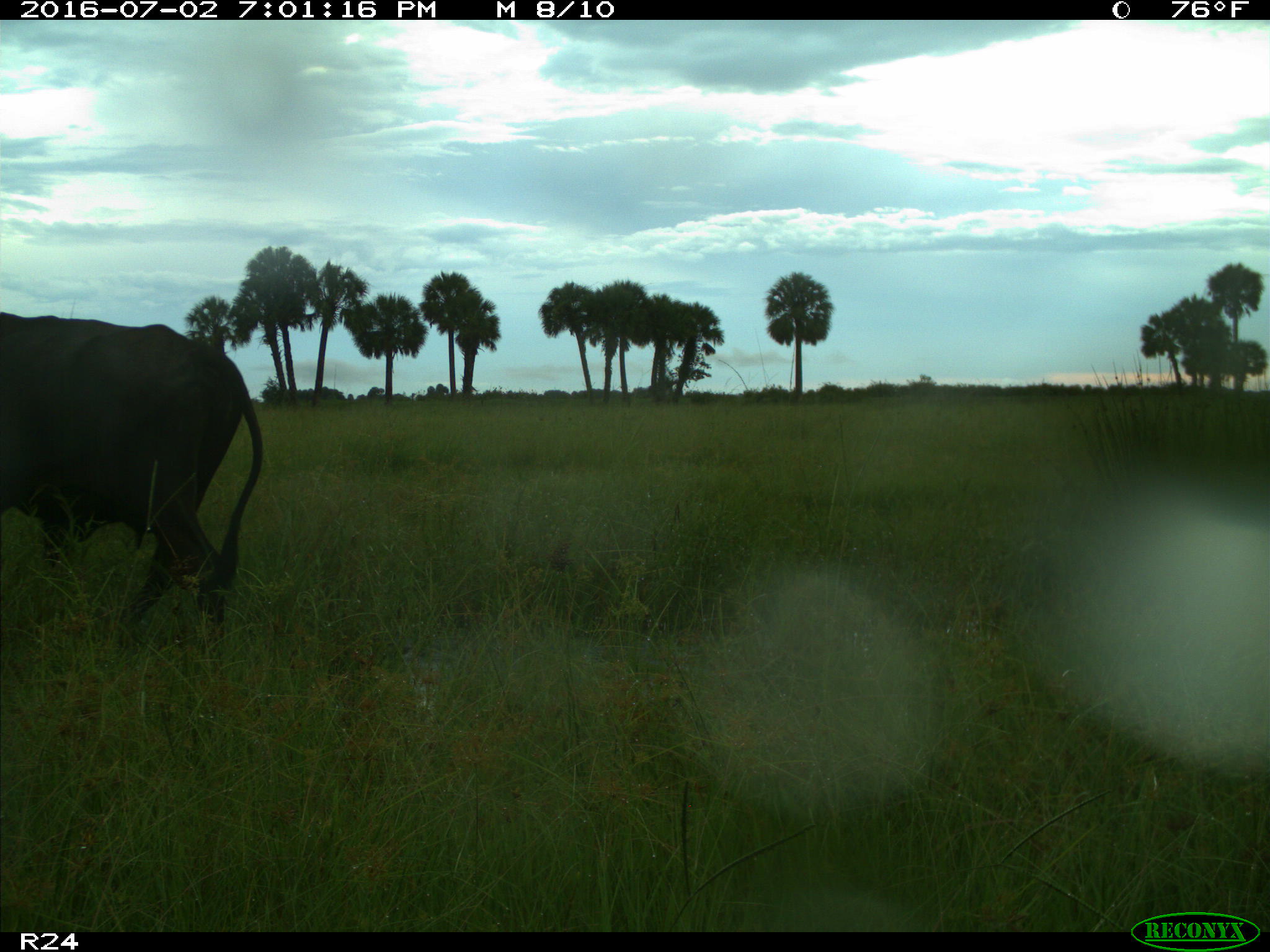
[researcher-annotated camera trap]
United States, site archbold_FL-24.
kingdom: Animalia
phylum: Chordata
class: Mammalia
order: Artiodactyla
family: Bovidae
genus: Bos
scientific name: Bos taurus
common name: domestic cow